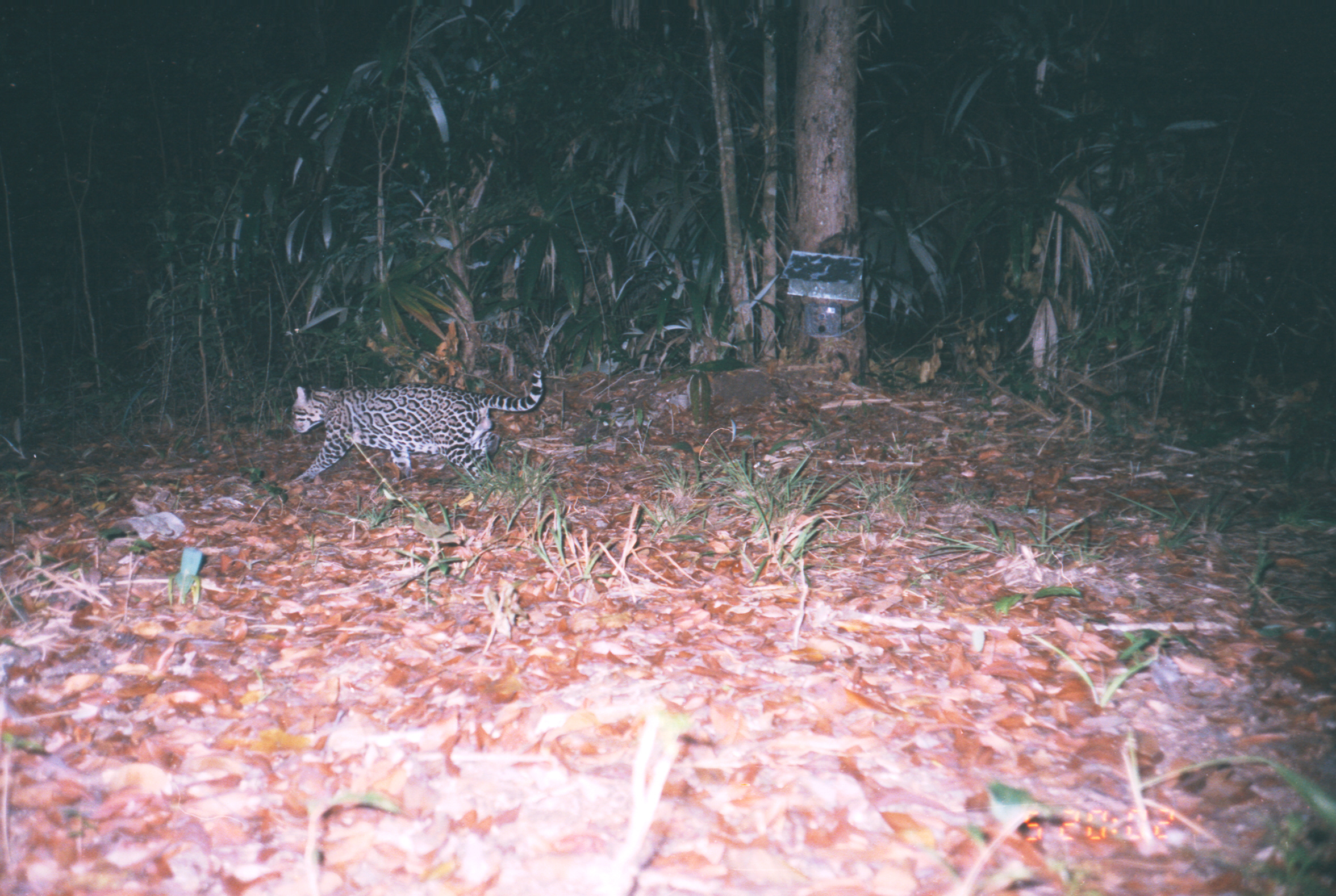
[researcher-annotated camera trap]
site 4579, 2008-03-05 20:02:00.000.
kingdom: Animalia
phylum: Chordata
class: Mammalia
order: Carnivora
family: Felidae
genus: Leopardus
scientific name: Leopardus pardalis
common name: ocelot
Leopardus pardalis (ocelot).